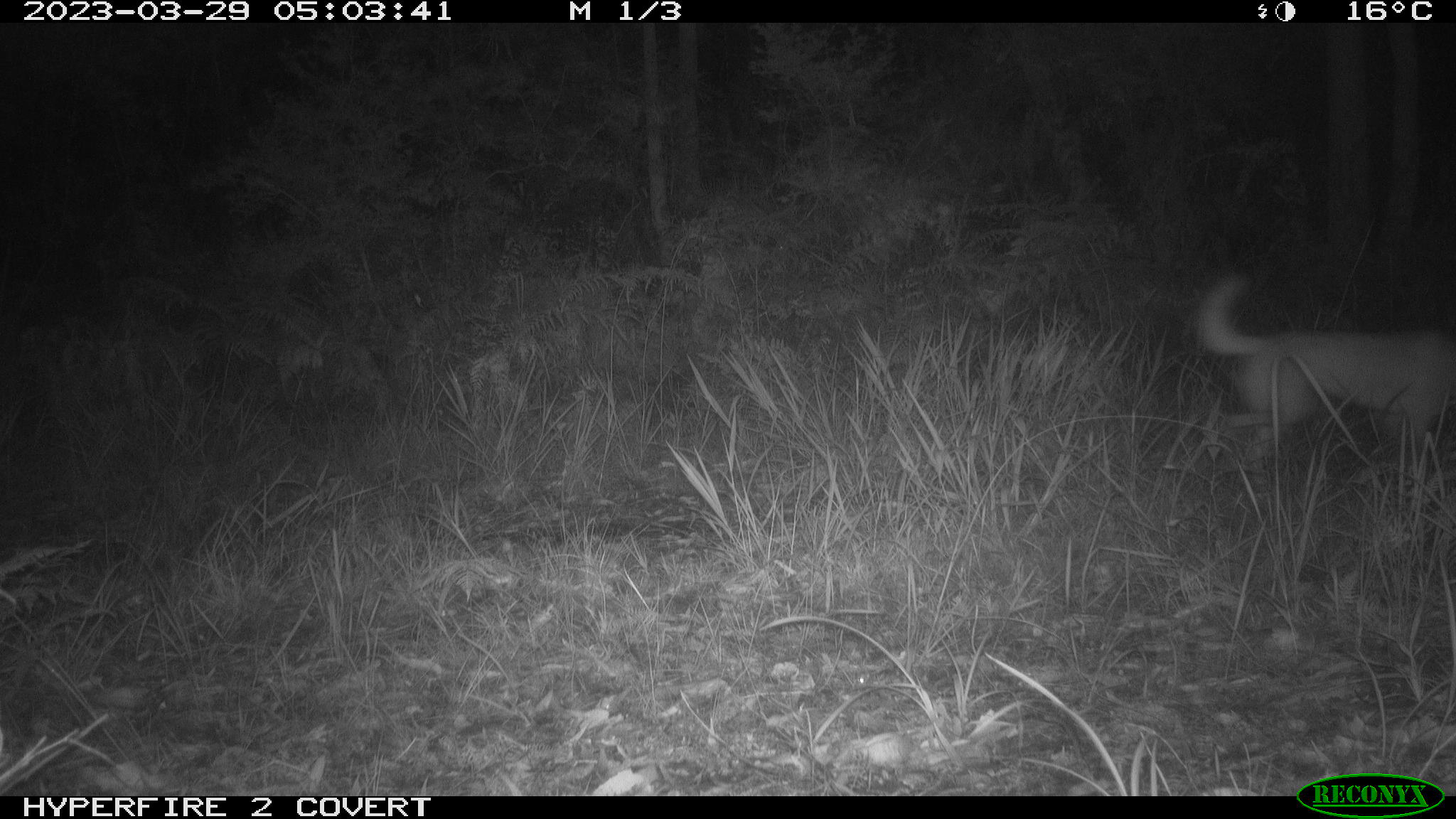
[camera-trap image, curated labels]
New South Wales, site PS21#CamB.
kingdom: Animalia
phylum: Chordata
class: Mammalia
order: Carnivora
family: Canidae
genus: Canis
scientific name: Canis familiaris dingo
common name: dingo